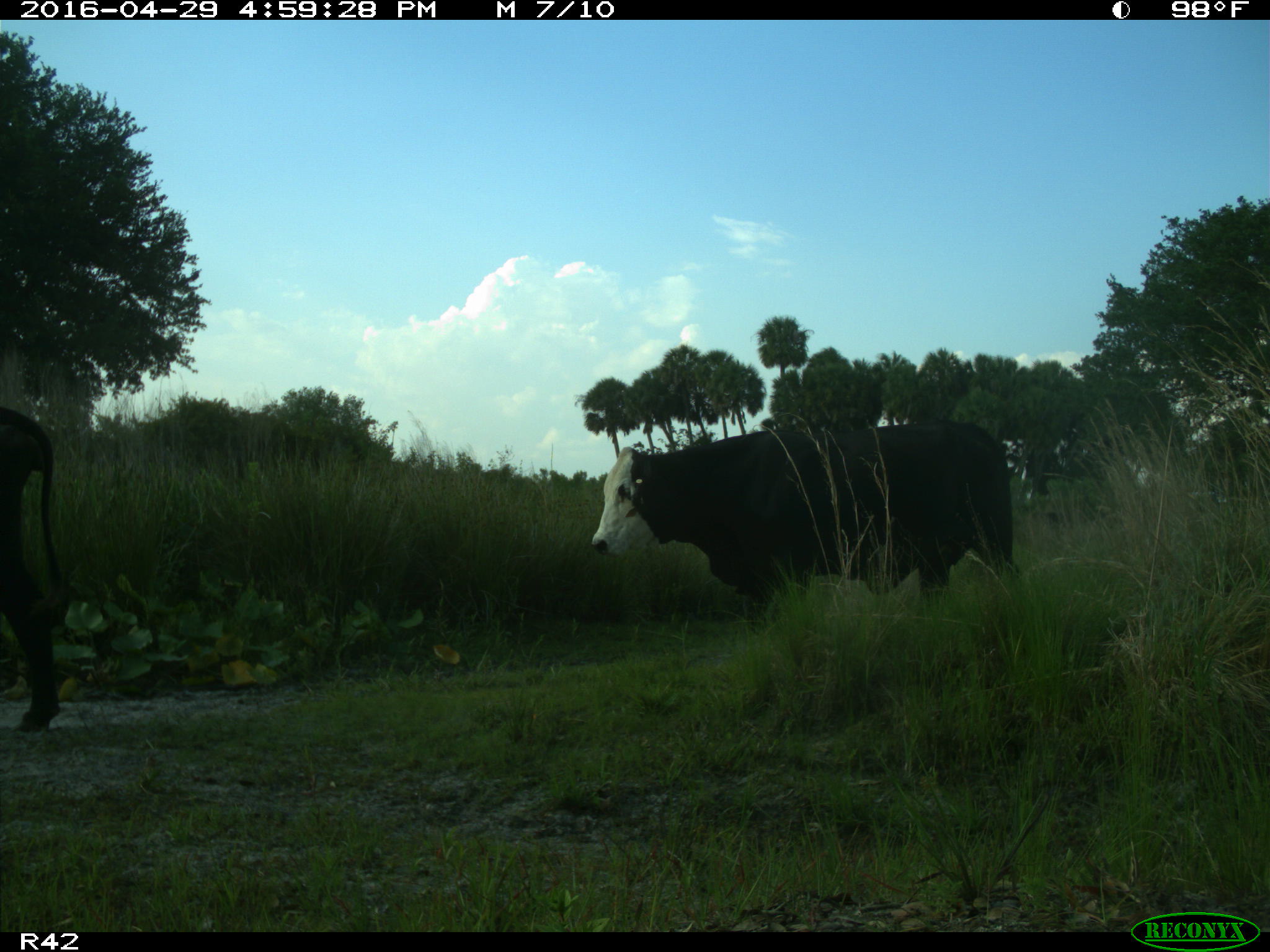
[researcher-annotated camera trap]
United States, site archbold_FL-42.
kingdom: Animalia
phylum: Chordata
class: Mammalia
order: Artiodactyla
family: Bovidae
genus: Bos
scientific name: Bos taurus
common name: domestic cow